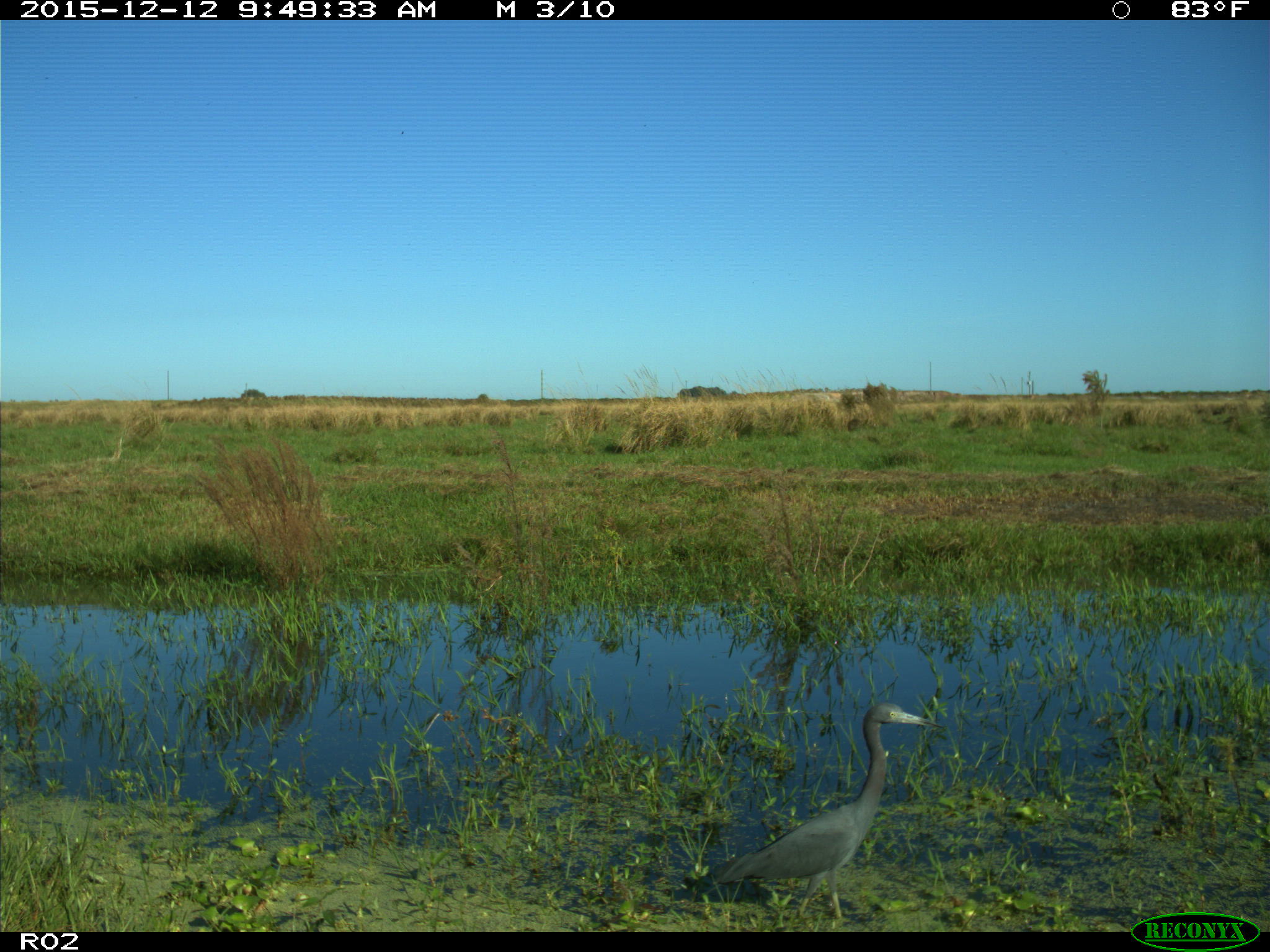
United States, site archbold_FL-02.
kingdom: Animalia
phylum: Chordata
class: Aves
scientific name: Aves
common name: birds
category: unidentified bird